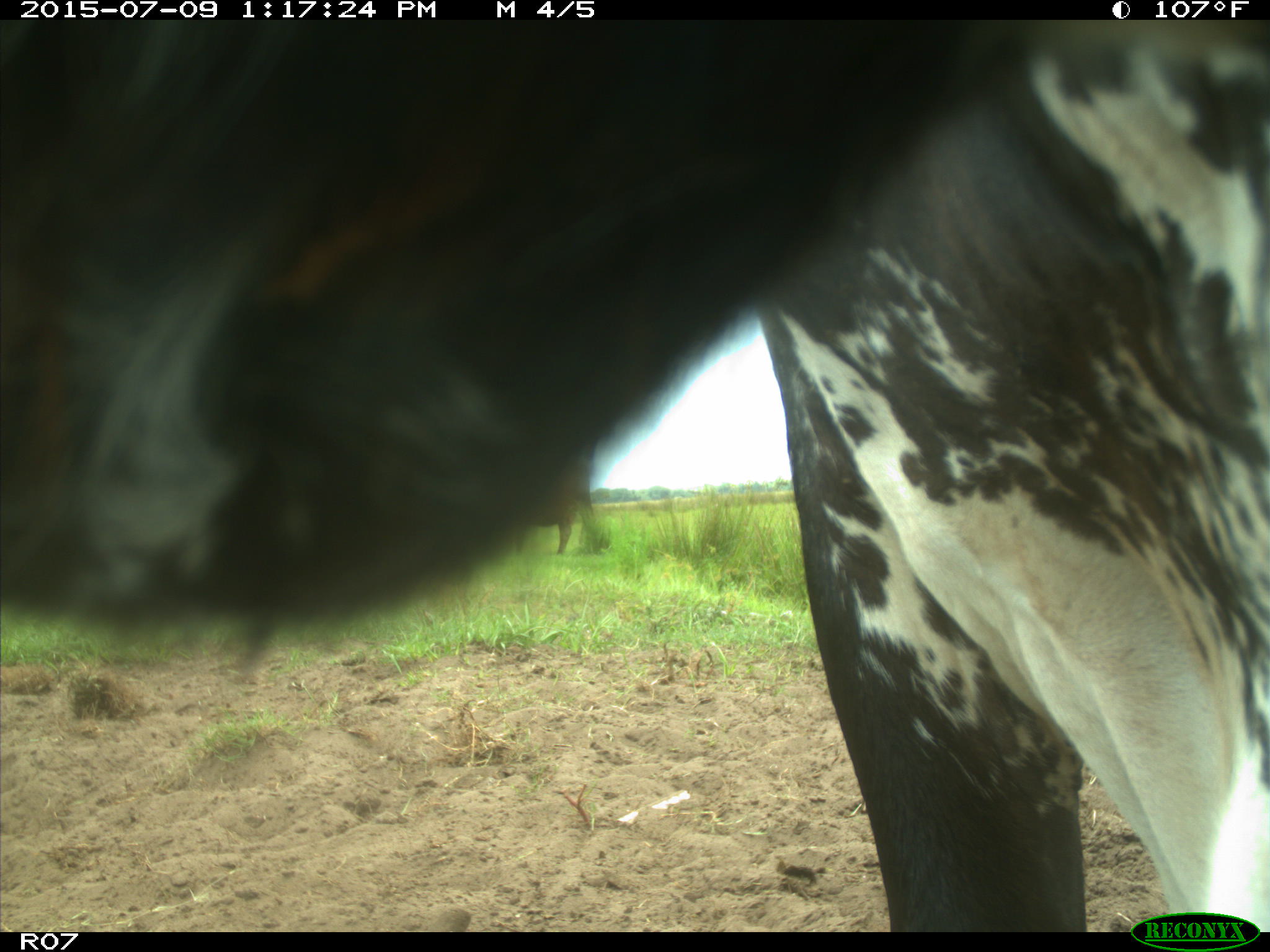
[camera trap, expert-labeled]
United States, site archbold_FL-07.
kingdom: Animalia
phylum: Chordata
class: Mammalia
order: Artiodactyla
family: Bovidae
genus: Bos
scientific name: Bos taurus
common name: domestic cow